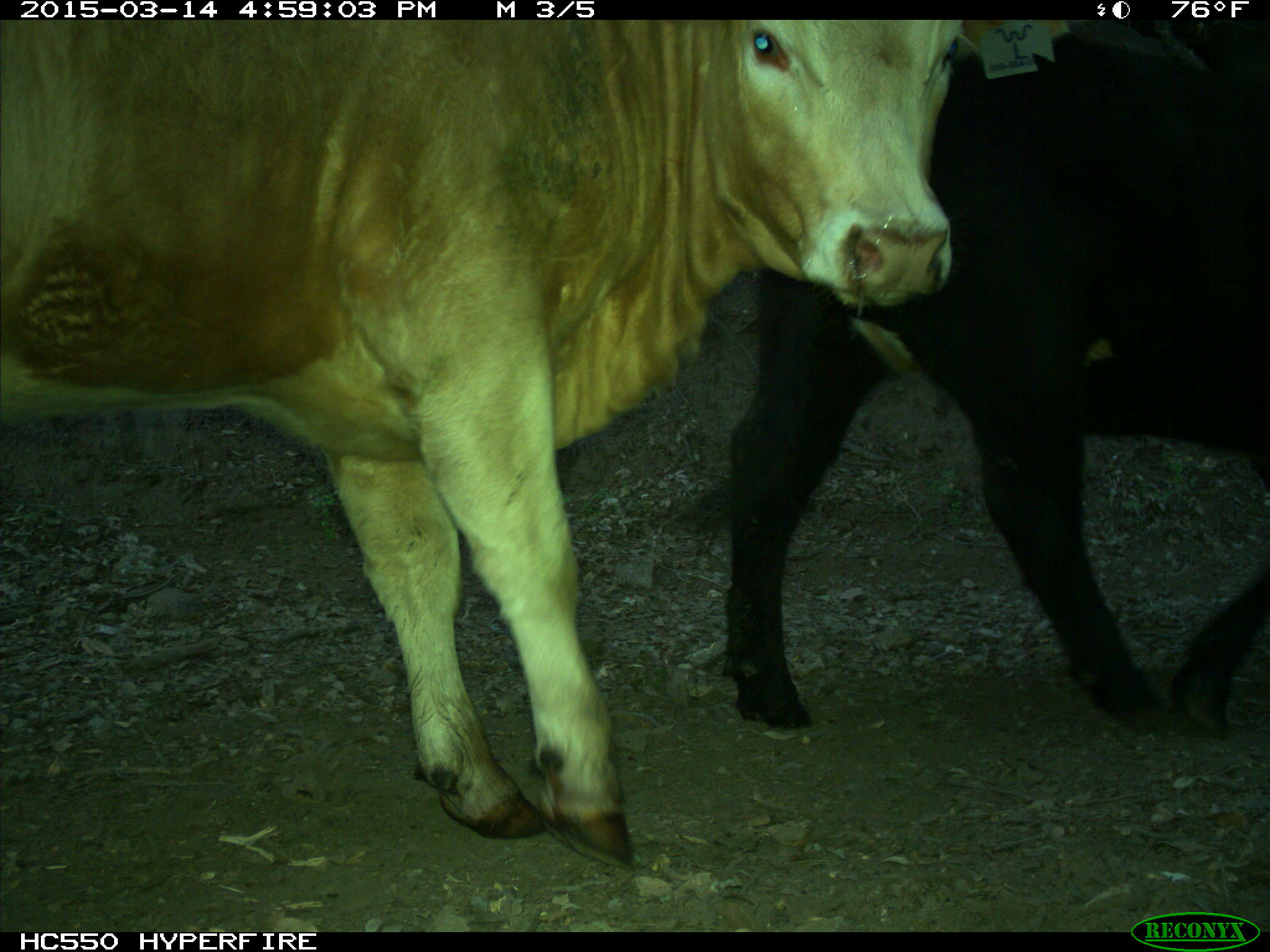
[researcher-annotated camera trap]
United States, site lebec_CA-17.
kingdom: Animalia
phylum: Chordata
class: Mammalia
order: Artiodactyla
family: Bovidae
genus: Bos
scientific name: Bos taurus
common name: domestic cow